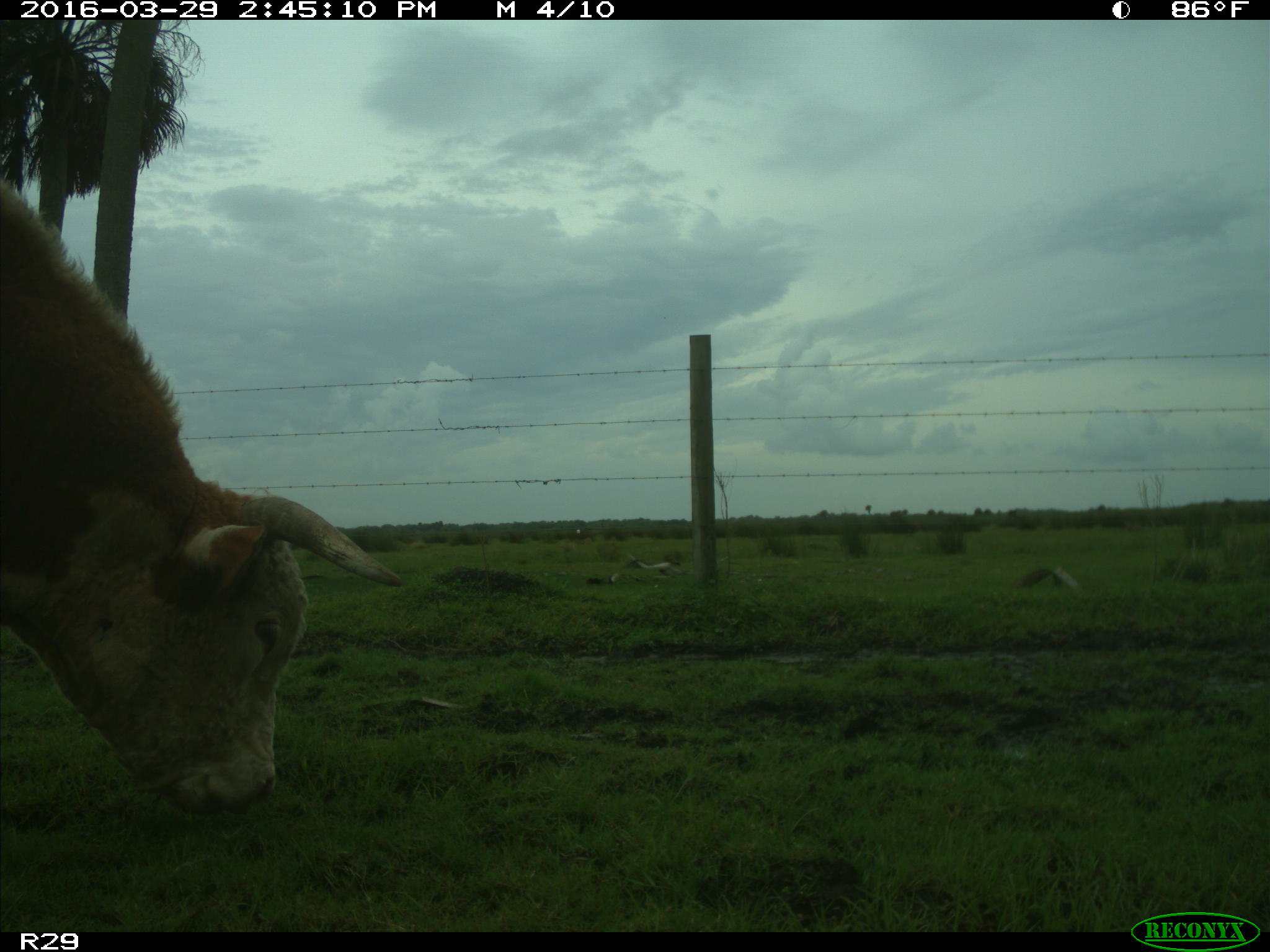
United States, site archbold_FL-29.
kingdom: Animalia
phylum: Chordata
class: Mammalia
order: Artiodactyla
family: Bovidae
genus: Bos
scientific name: Bos taurus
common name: domestic cow